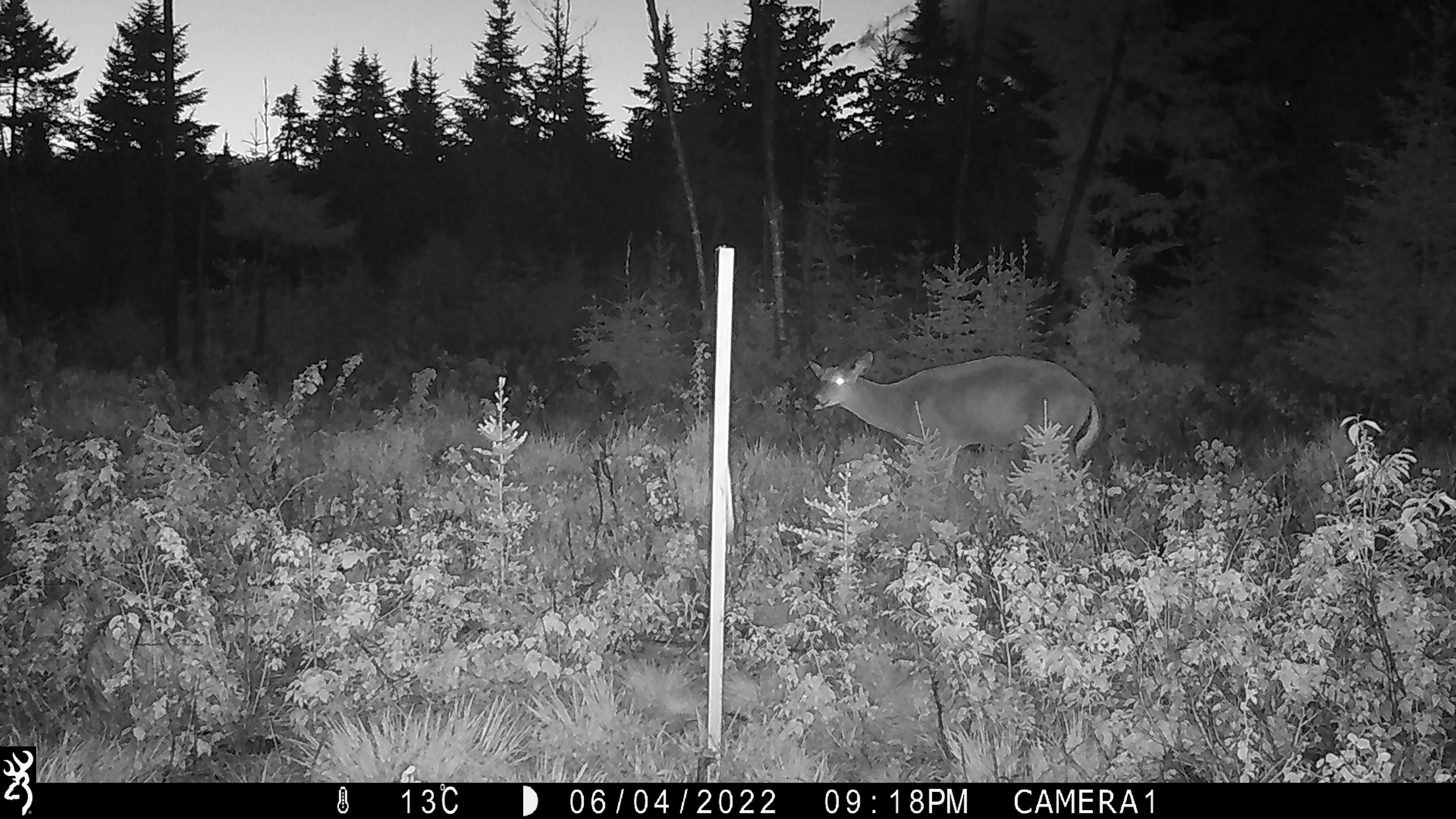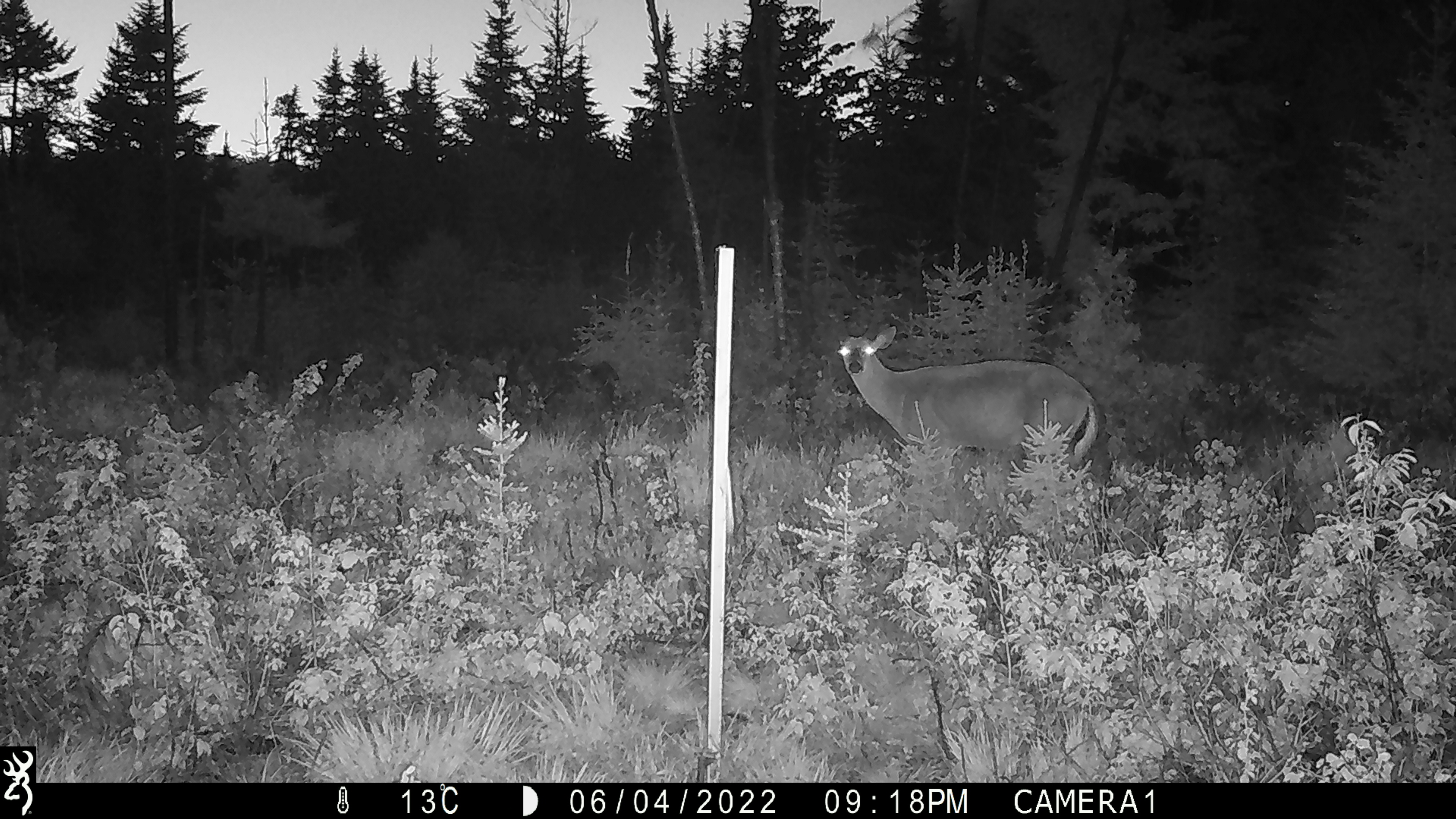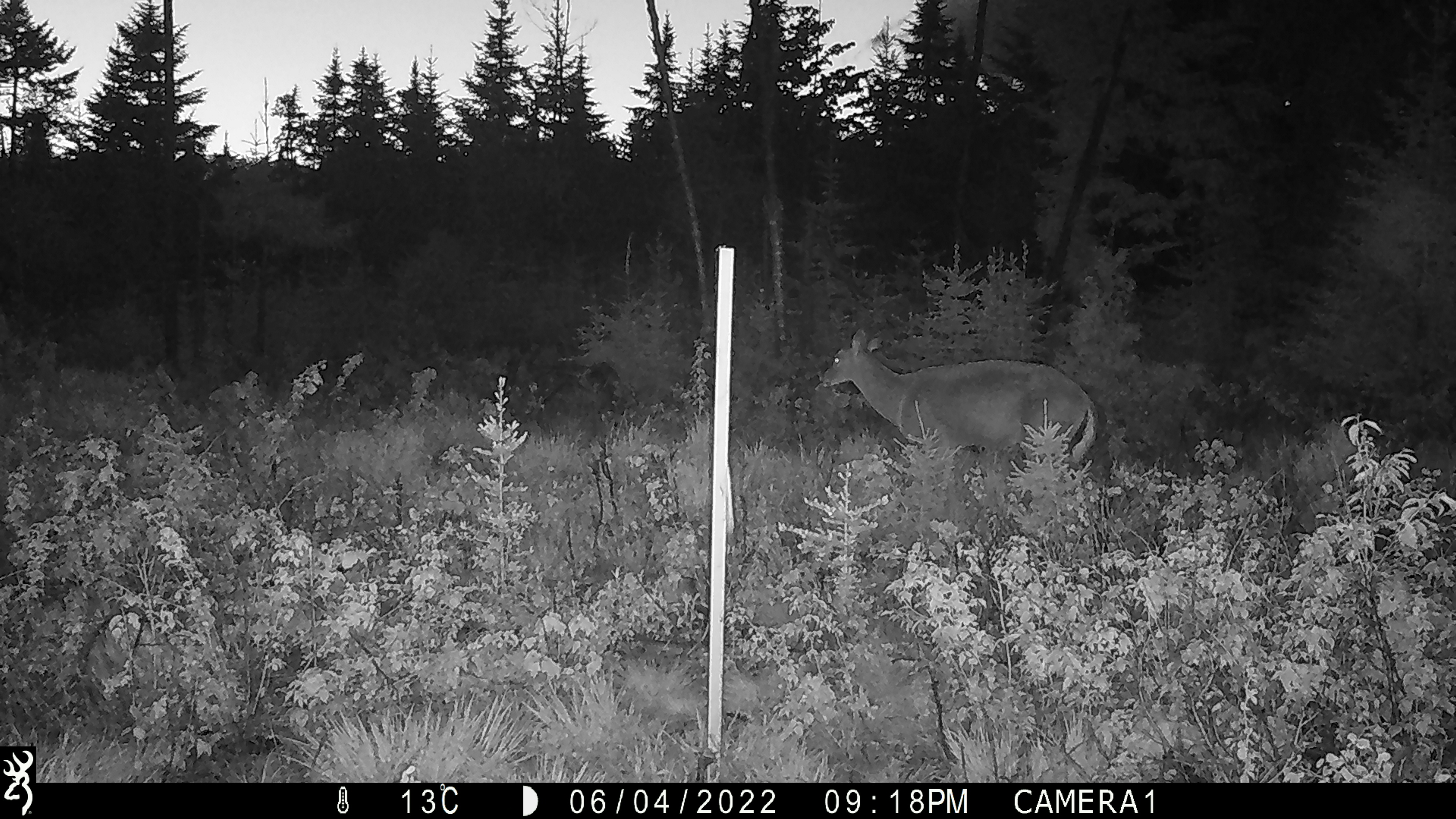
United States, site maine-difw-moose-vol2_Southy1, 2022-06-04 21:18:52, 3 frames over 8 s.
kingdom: Animalia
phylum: Chordata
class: Mammalia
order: Artiodactyla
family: Cervidae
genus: Odocoileus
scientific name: Odocoileus virginianus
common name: white-tailed deer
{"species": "white-tailed deer (Odocoileus virginianus)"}